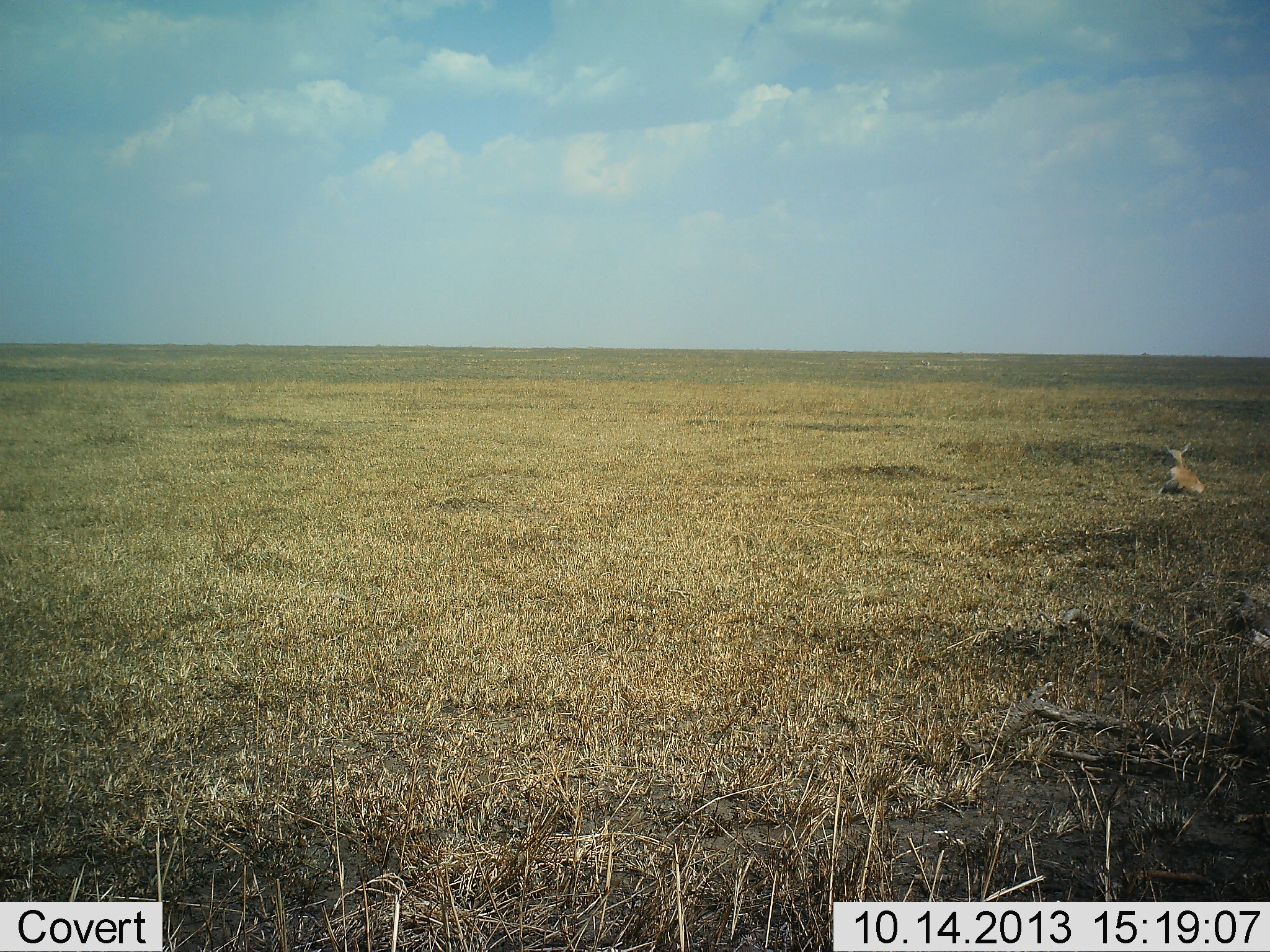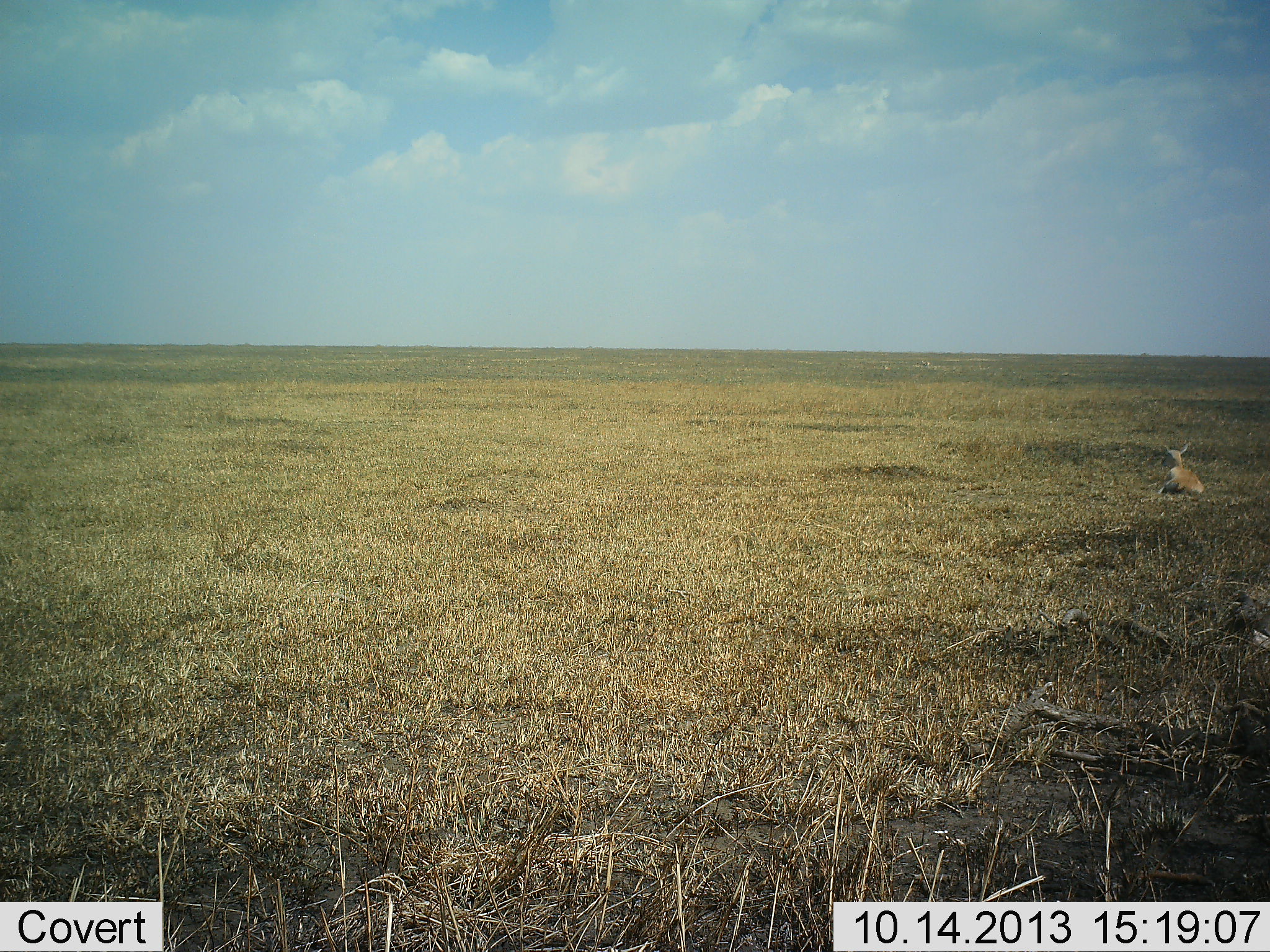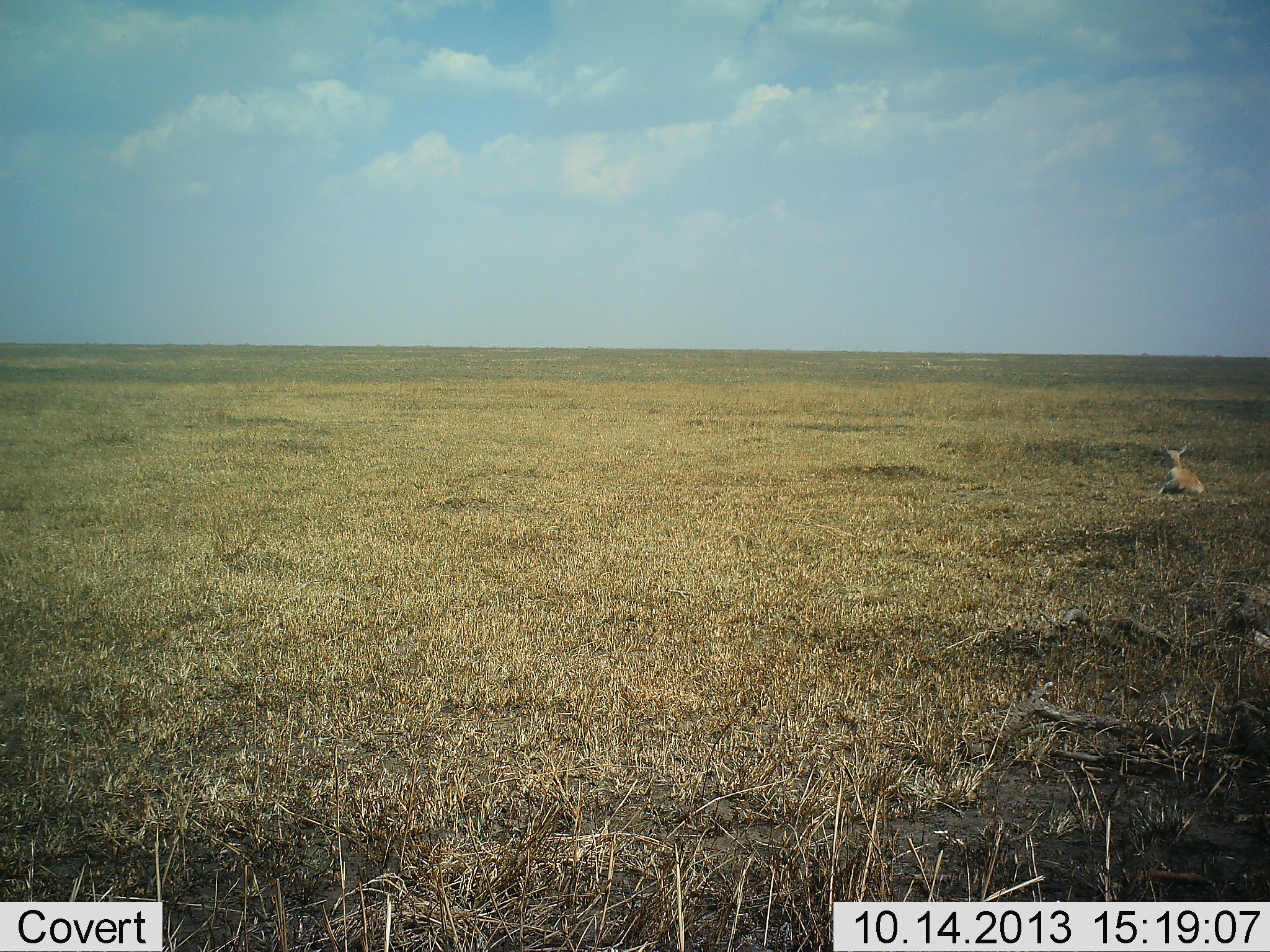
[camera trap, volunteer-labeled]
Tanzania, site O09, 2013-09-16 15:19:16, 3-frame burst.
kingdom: Animalia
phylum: Chordata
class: Mammalia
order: Artiodactyla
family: Bovidae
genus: Eudorcas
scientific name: Eudorcas thomsonii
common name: thomson's gazelle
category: gazellethomsons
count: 1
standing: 0%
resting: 100%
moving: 0%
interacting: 0%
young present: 0%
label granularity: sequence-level